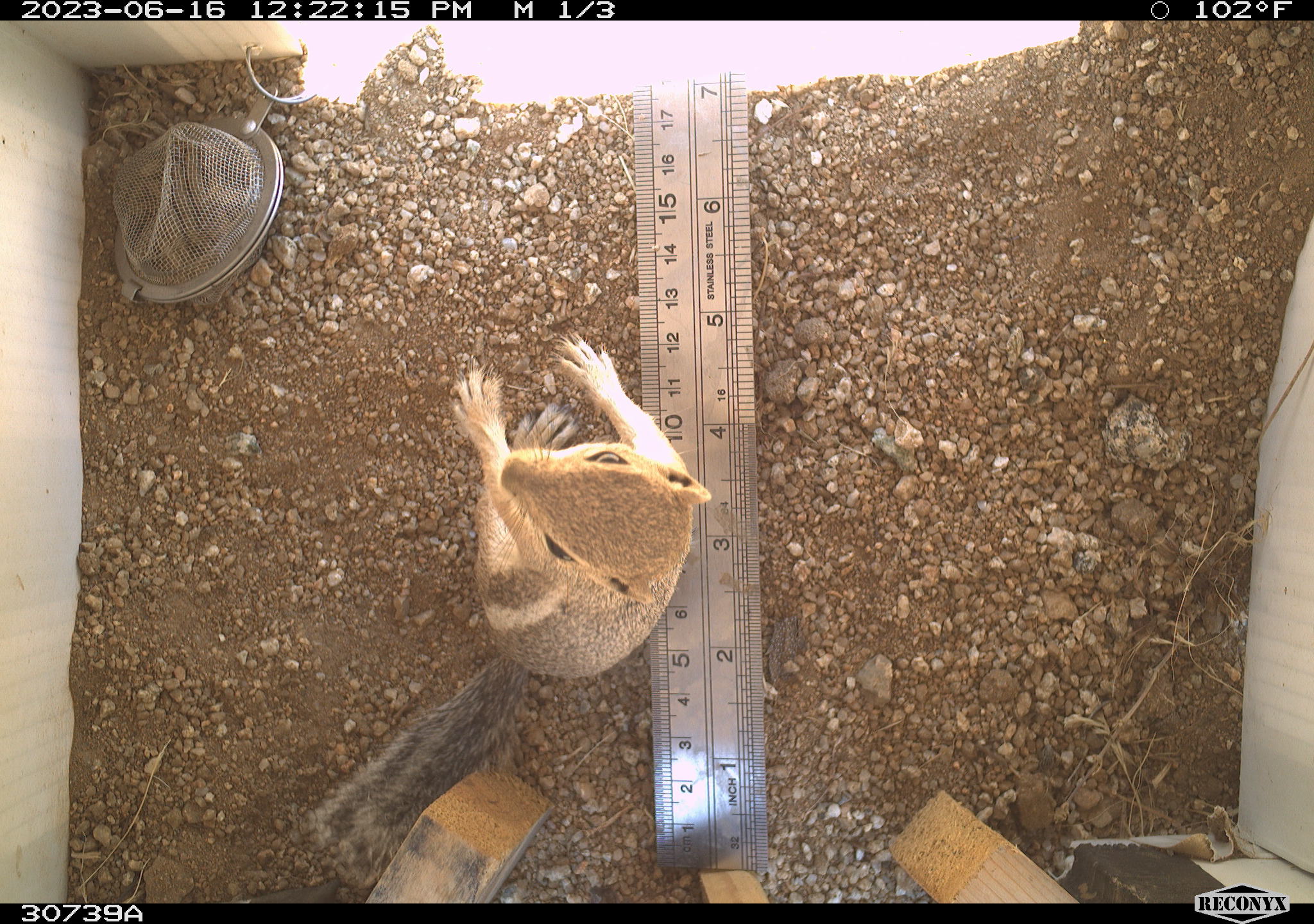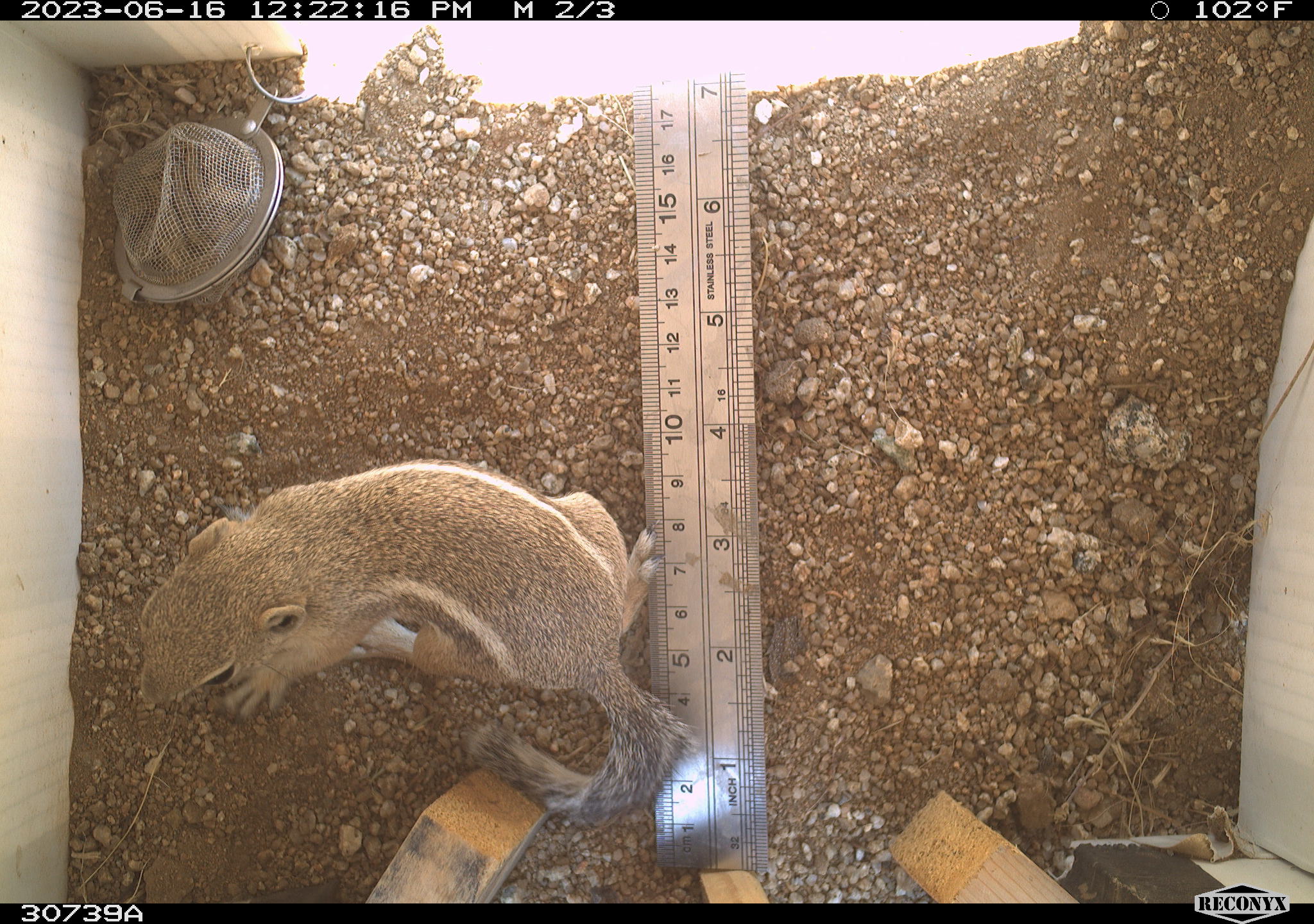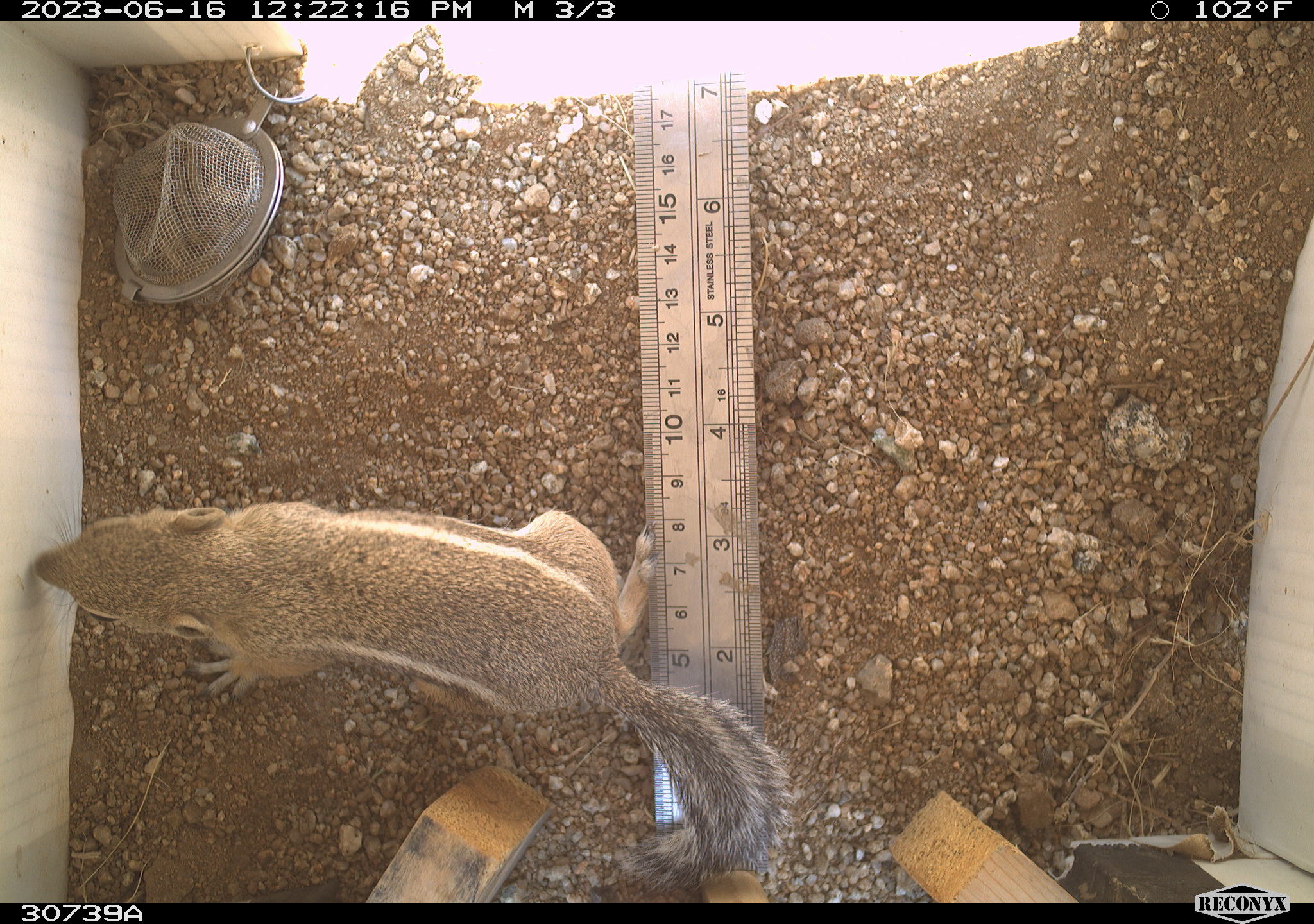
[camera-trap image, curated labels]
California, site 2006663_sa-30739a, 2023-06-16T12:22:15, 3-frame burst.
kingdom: Animalia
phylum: Chordata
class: Mammalia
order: Rodentia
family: Sciuridae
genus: Ammospermophilus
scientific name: Ammospermophilus leucurus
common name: white-tailed antelope squirrel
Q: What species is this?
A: White-tailed antelope squirrel (Ammospermophilus leucurus).